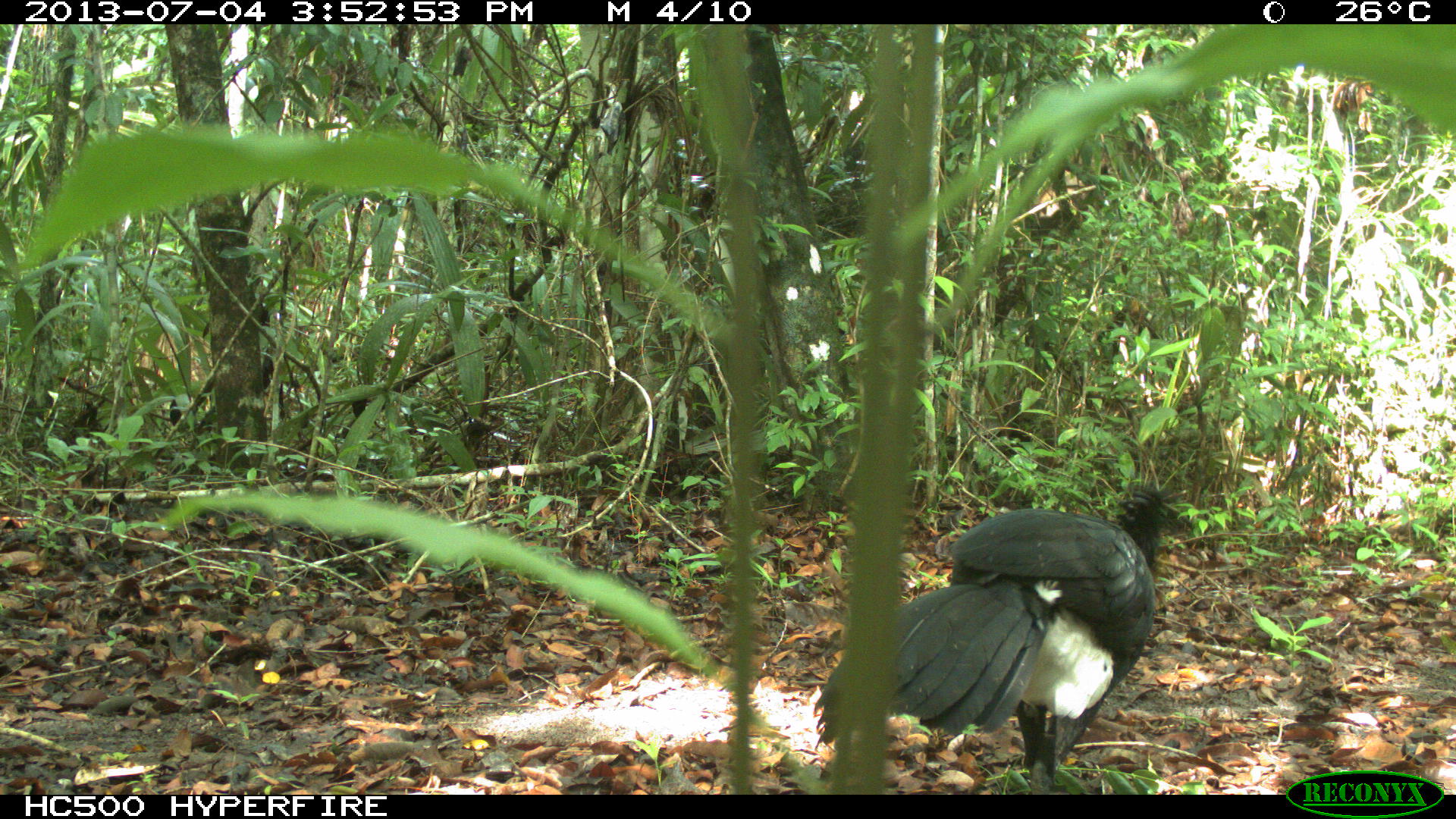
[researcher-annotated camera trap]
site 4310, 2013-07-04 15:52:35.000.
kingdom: Animalia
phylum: Chordata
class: Aves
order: Galliformes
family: Cracidae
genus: Crax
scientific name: Crax rubra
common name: great curassow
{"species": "Crax rubra (great curassow)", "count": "1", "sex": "male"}